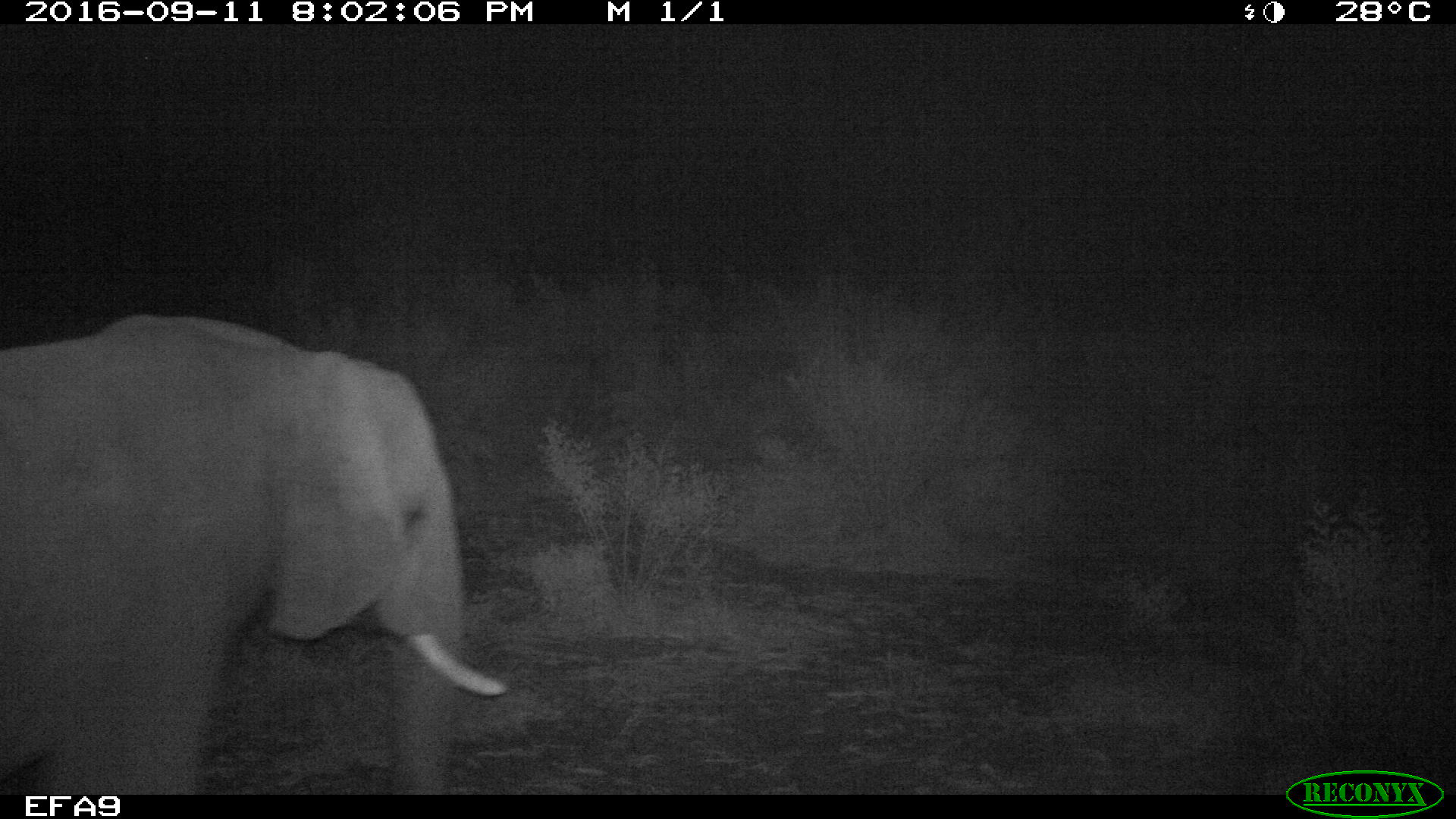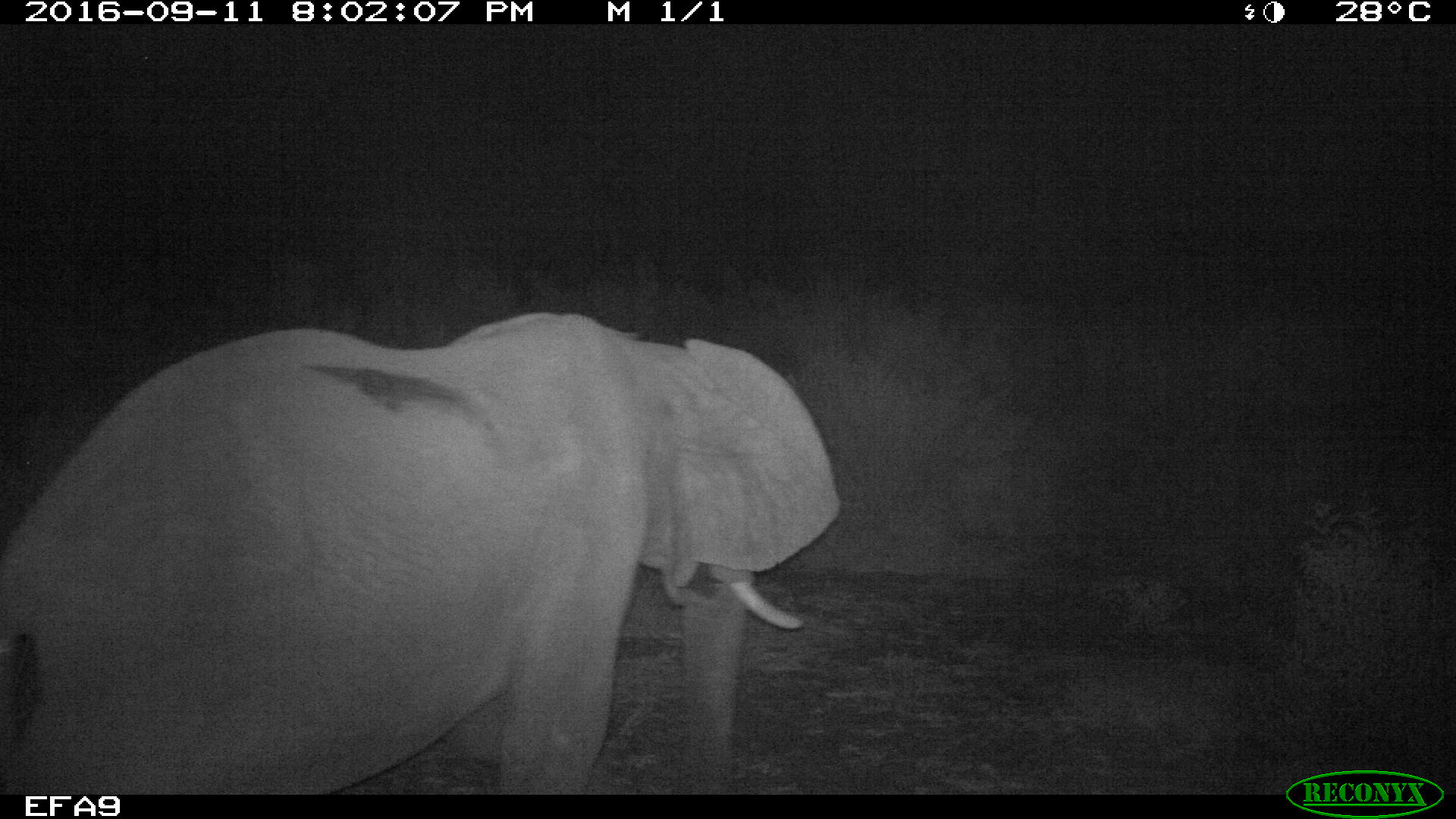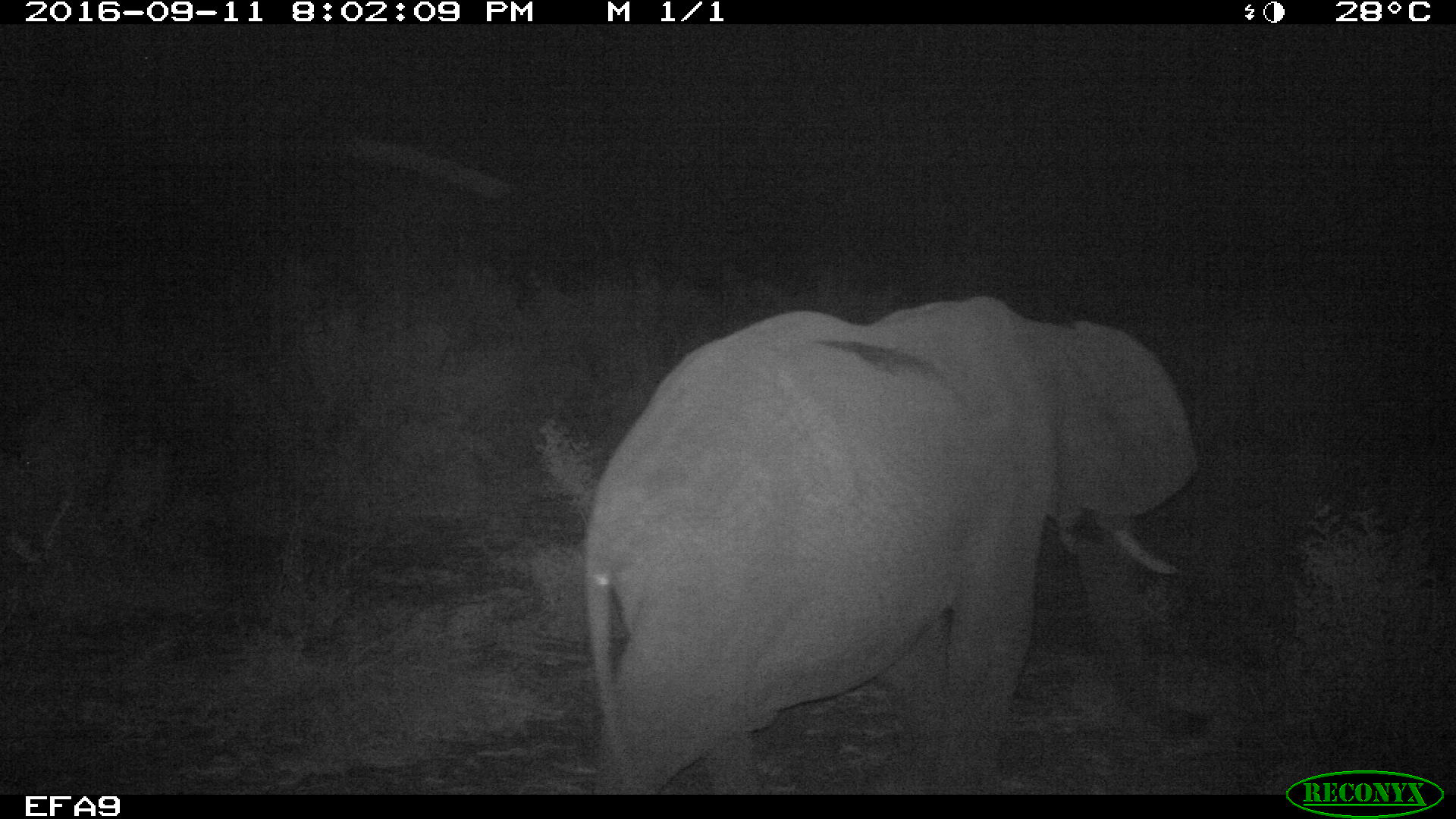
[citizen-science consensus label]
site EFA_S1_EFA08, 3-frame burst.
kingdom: Animalia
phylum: Chordata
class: Mammalia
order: Proboscidea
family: Elephantidae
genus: Loxodonta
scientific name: Loxodonta africana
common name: african bush elephant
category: elephant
Elephant (african bush elephant) (Loxodonta africana), count 1. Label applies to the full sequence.